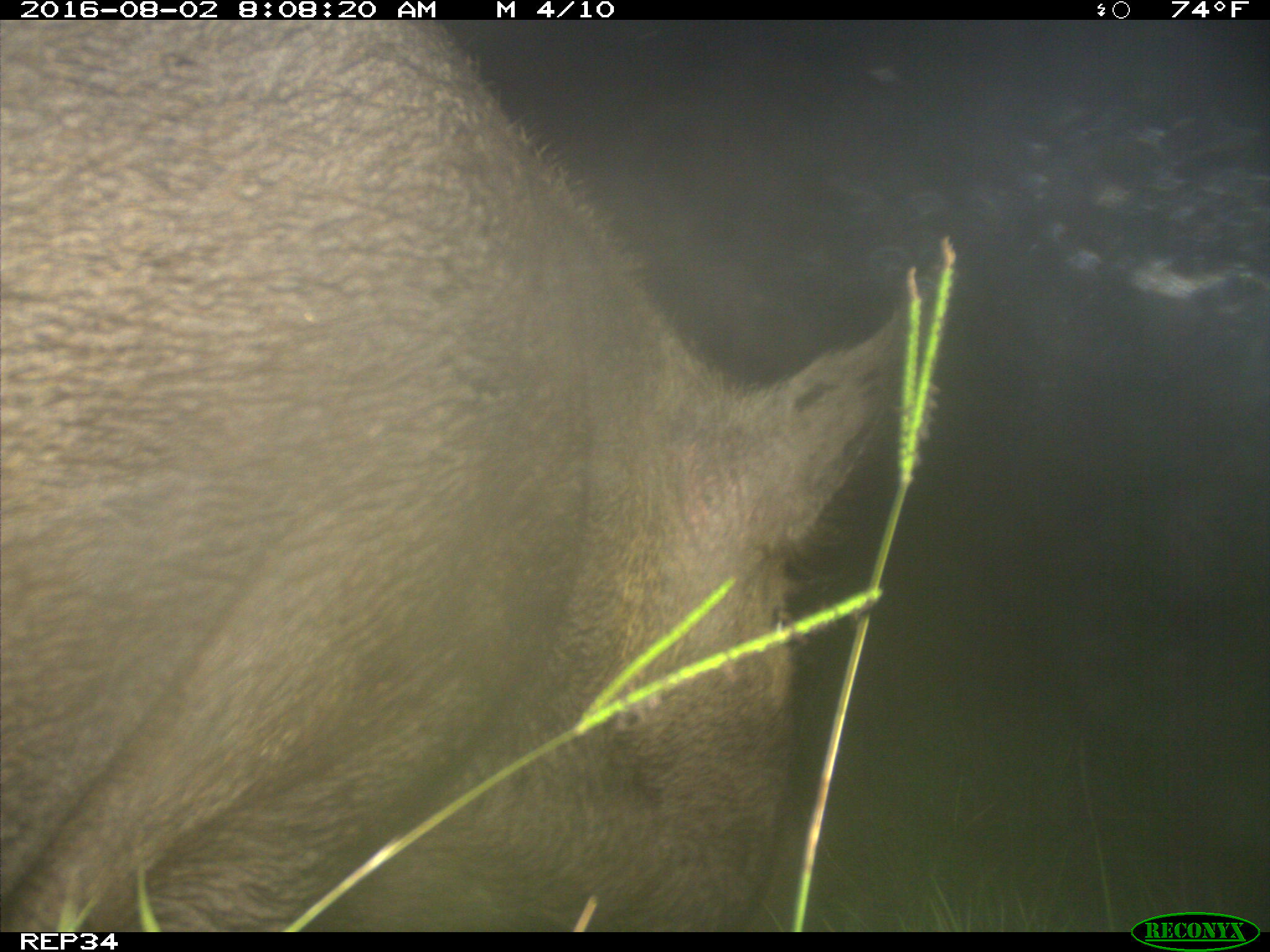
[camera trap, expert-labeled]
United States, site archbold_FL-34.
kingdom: Animalia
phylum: Chordata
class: Mammalia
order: Artiodactyla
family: Suidae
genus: Sus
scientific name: Sus scrofa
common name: wild boar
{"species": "Sus scrofa (wild boar)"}